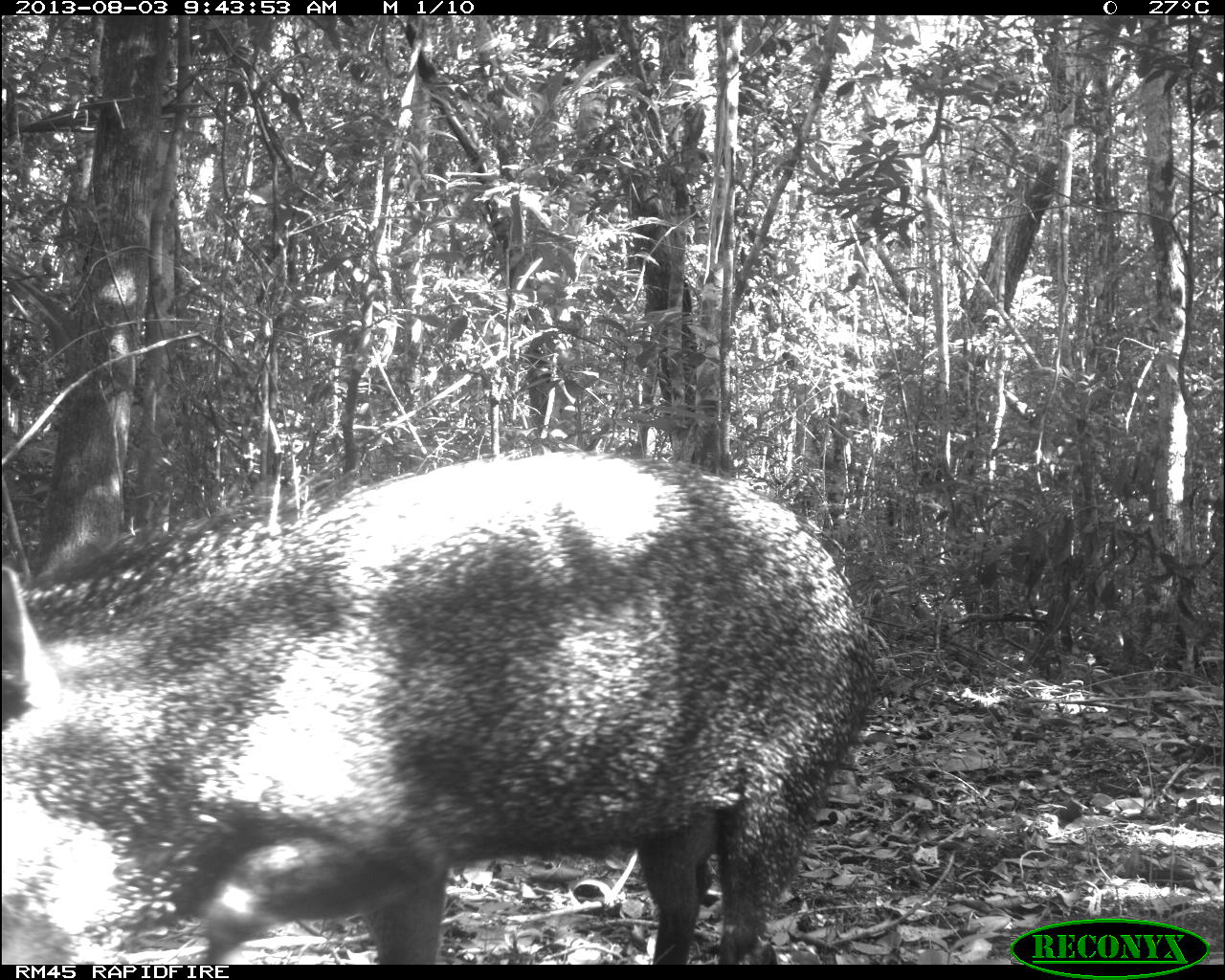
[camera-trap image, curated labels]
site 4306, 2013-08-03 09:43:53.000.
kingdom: Animalia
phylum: Chordata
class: Mammalia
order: Artiodactyla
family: Tayassuidae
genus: Pecari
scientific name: Pecari tajacu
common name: collared peccary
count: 1